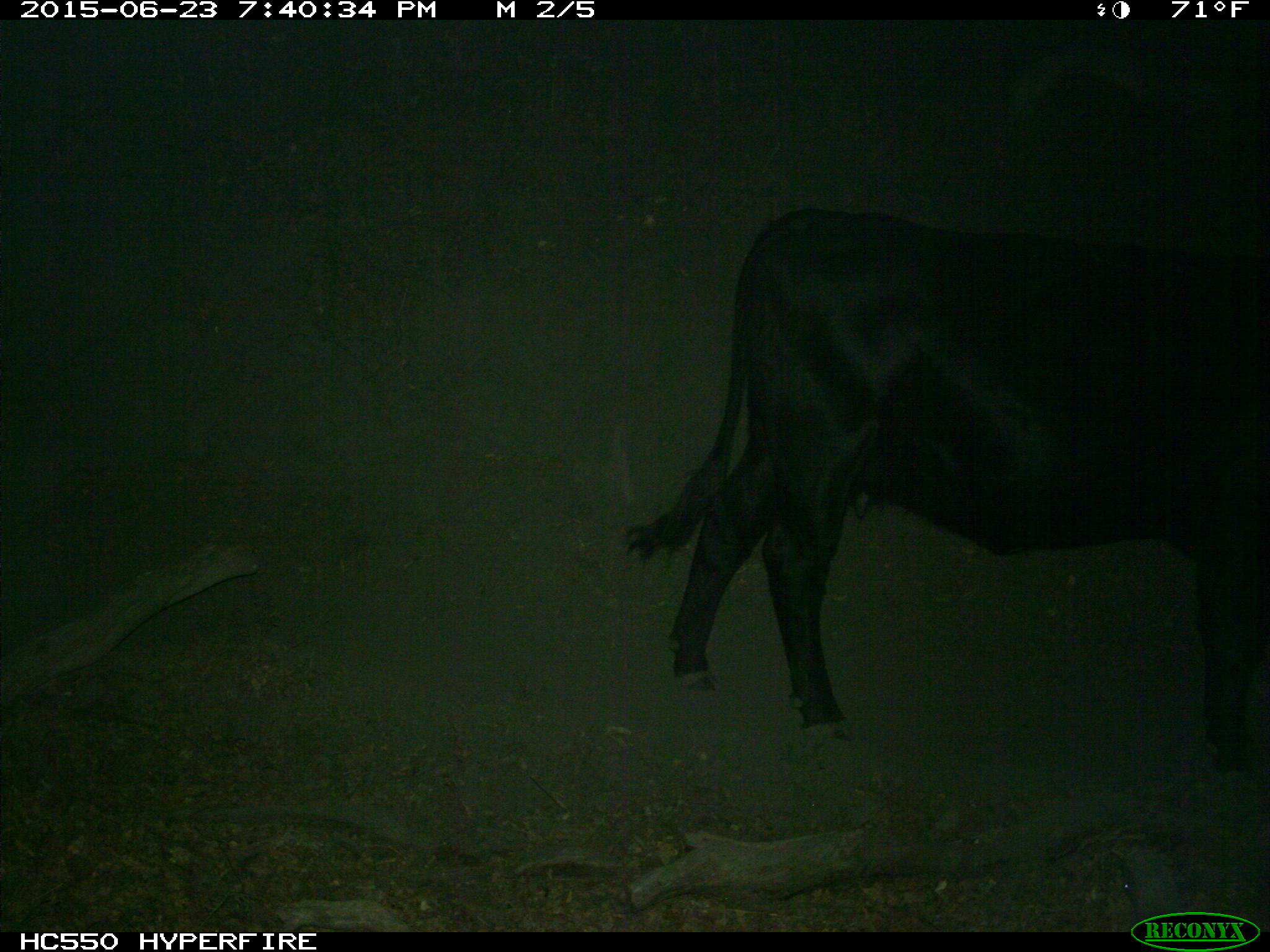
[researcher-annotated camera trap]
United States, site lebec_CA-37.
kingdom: Animalia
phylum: Chordata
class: Mammalia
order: Artiodactyla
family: Bovidae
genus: Bos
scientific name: Bos taurus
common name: domestic cow